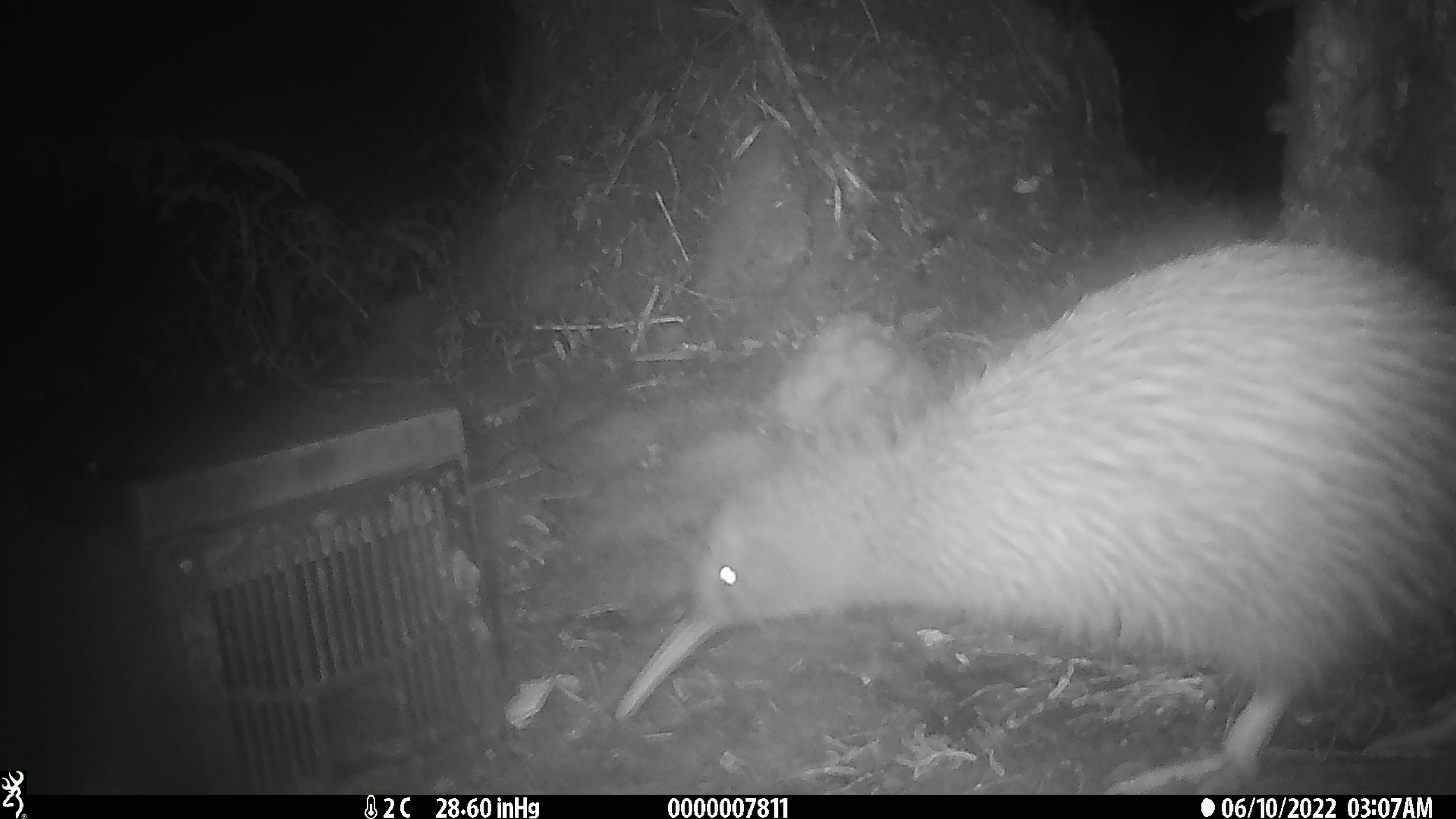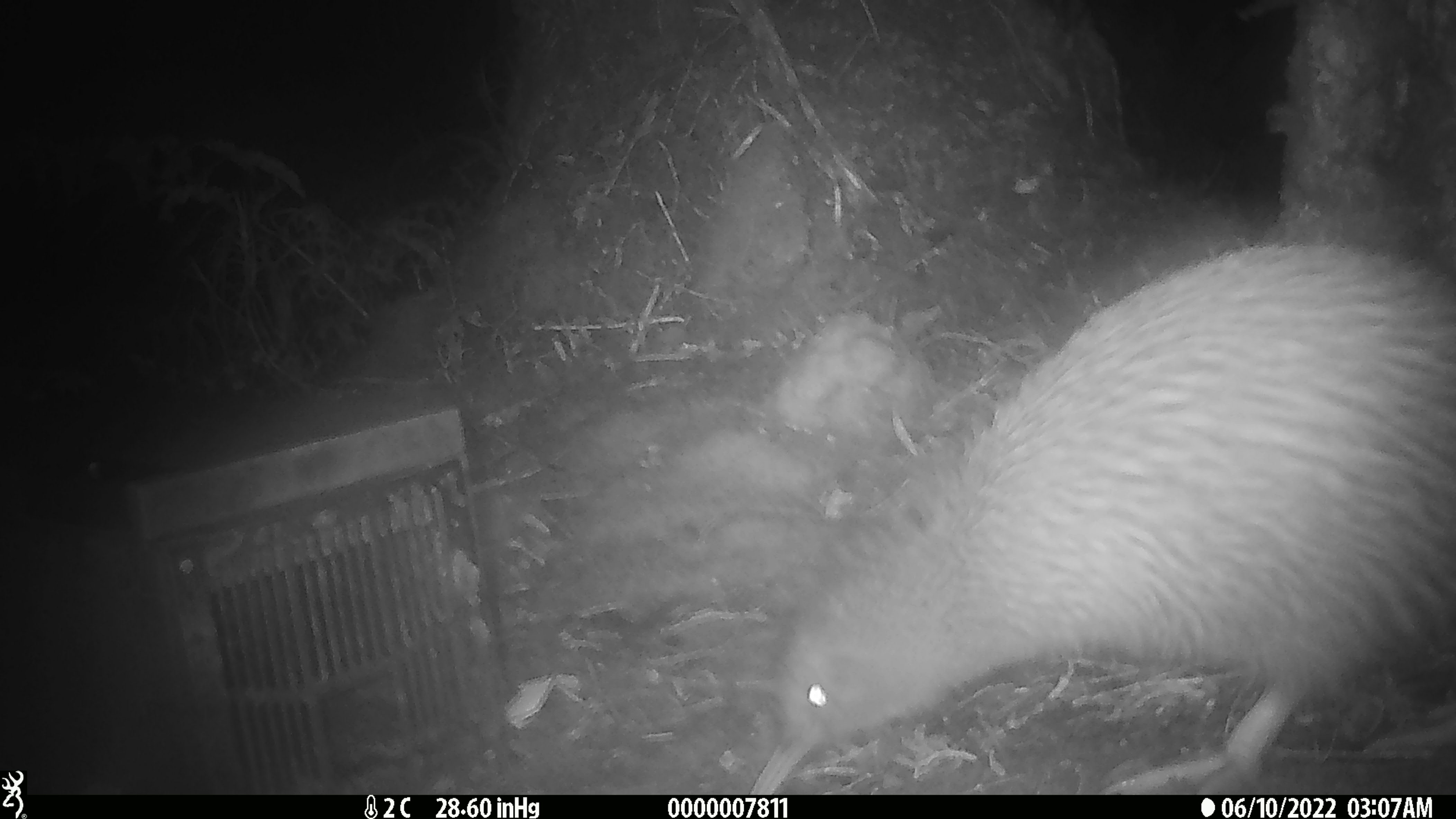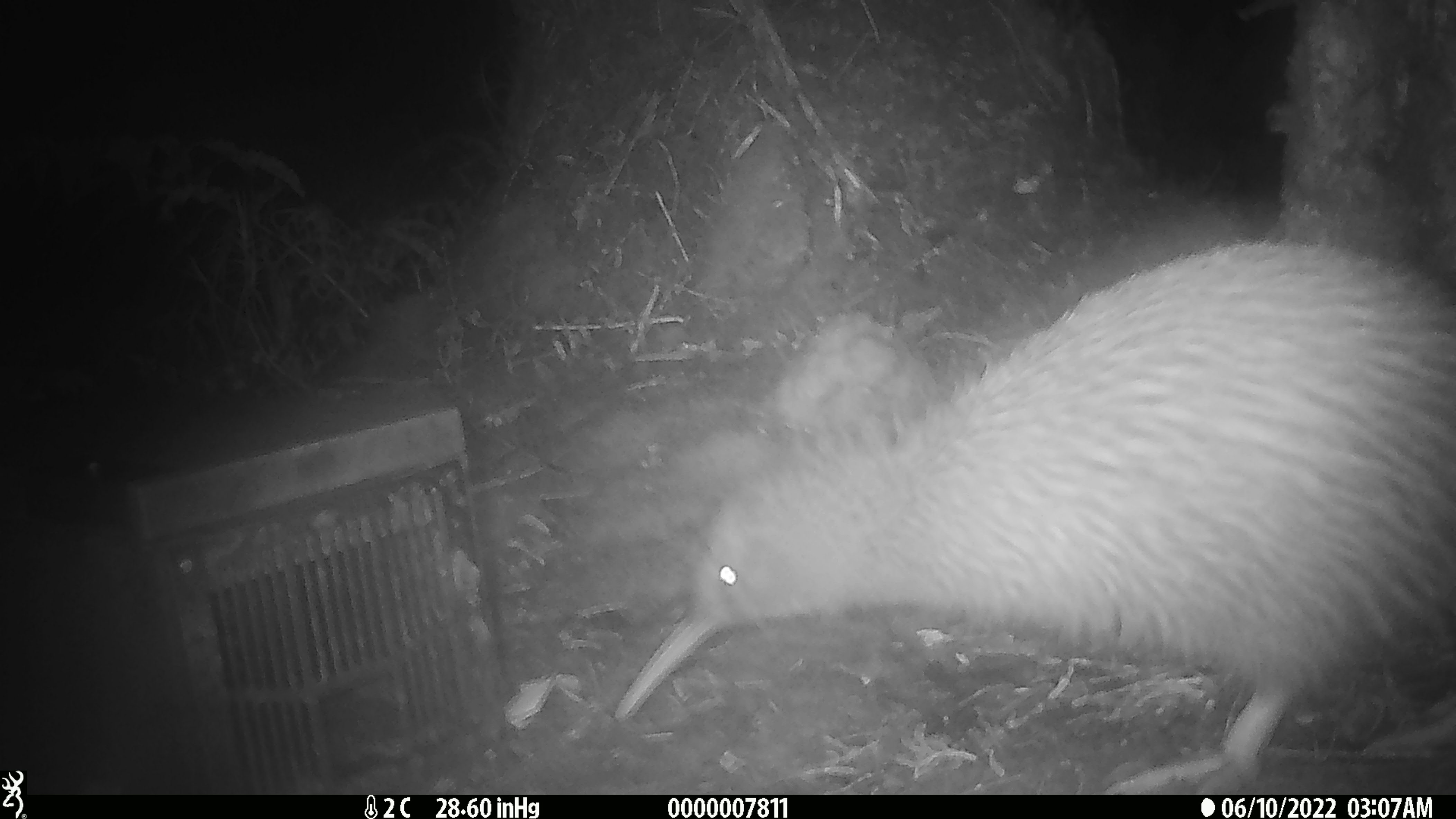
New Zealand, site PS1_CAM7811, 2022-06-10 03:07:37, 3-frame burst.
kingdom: Animalia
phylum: Chordata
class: Aves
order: Apterygiformes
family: Apterygidae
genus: Apteryx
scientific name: Apteryx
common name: kiwi